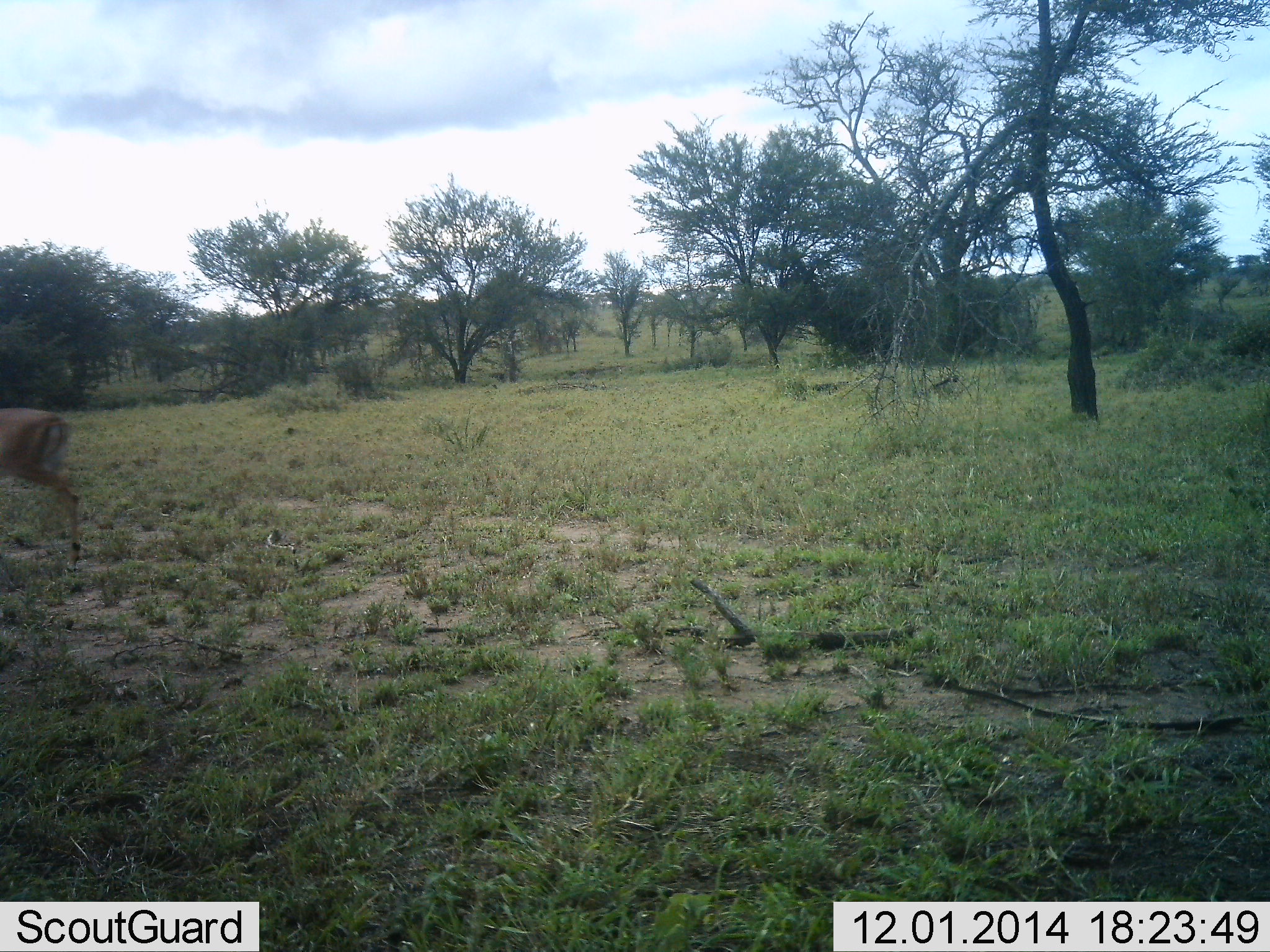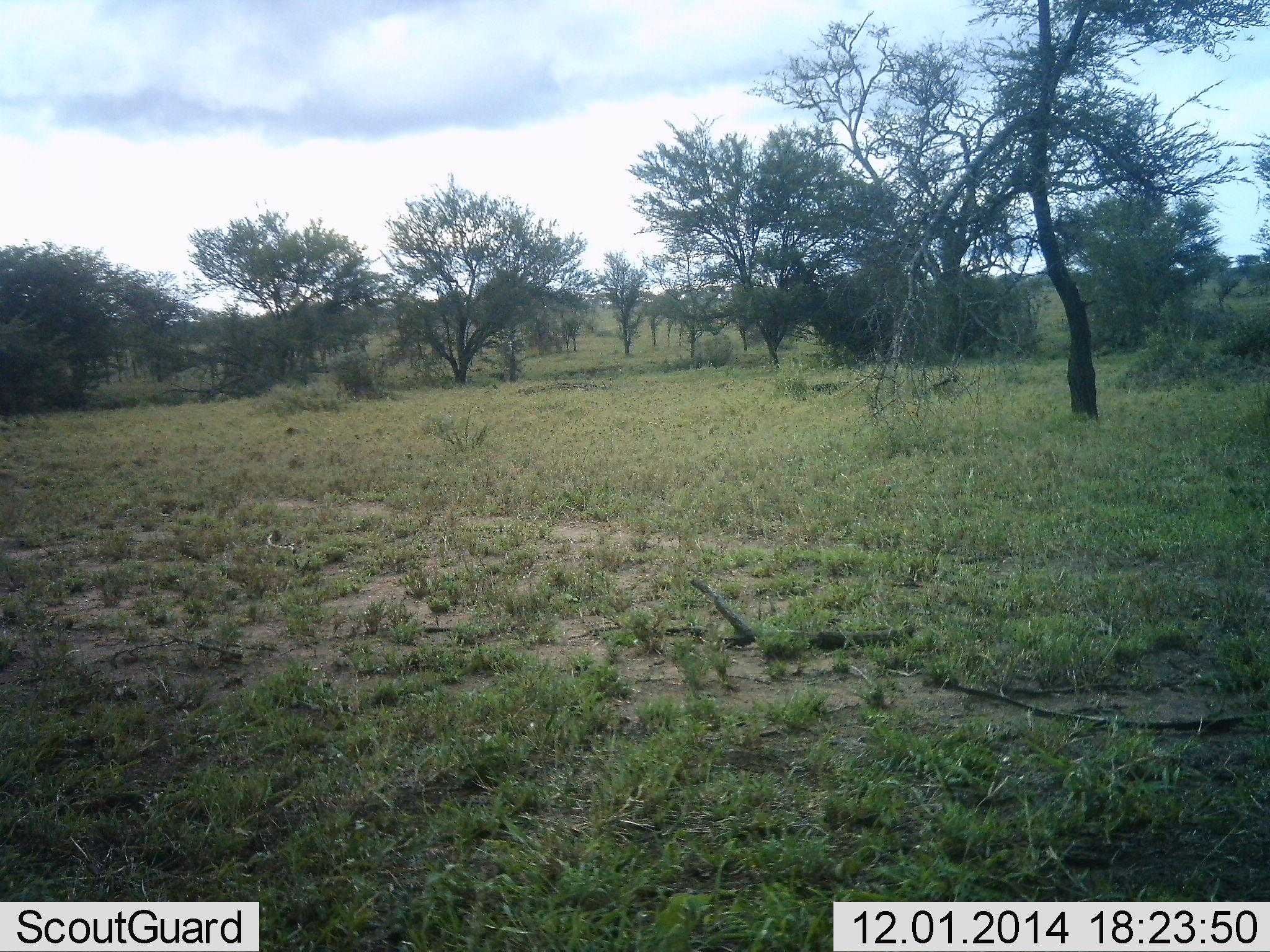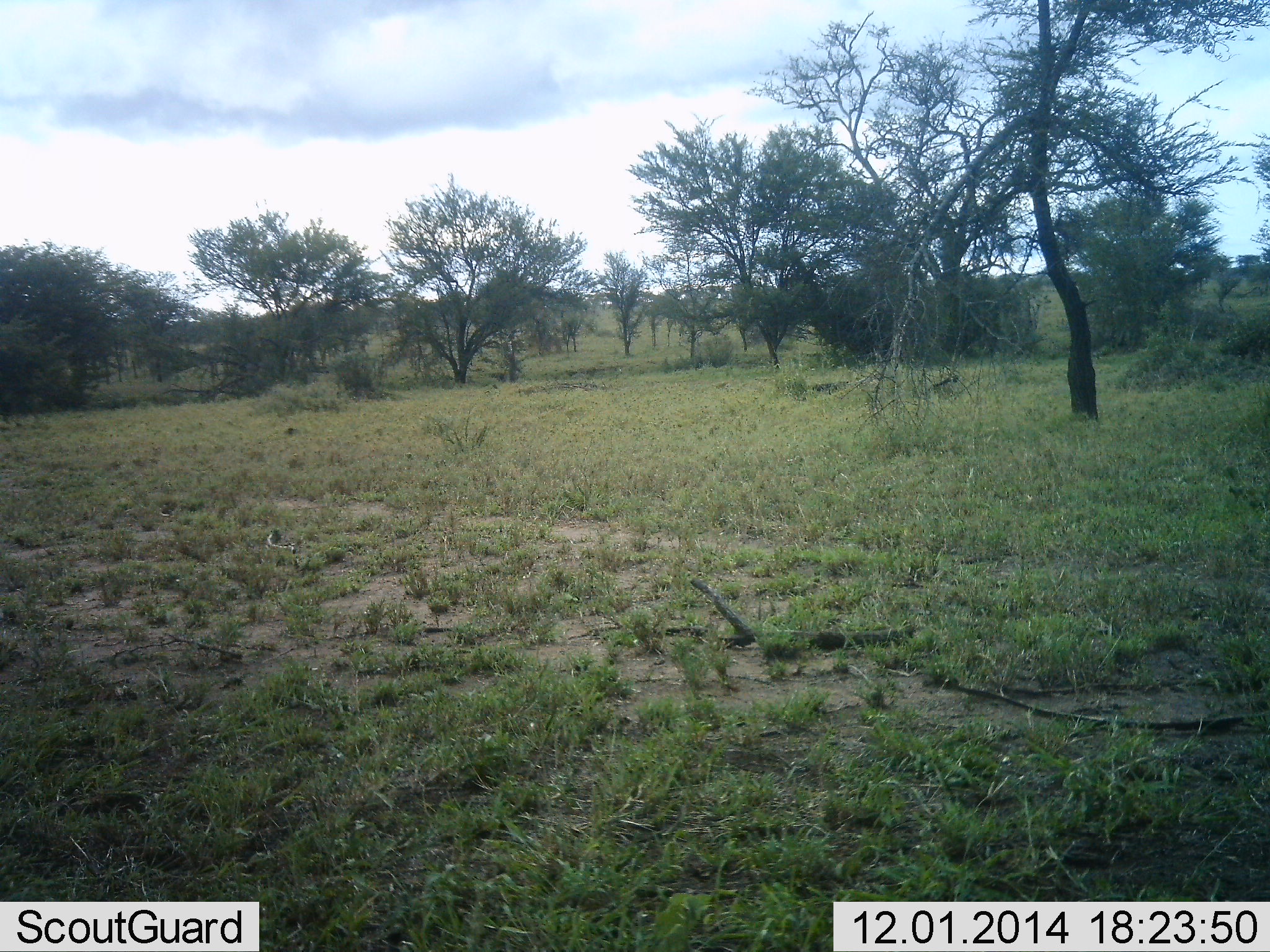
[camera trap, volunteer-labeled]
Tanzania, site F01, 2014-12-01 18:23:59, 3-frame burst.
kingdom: Animalia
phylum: Chordata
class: Mammalia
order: Artiodactyla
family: Bovidae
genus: Aepyceros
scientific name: Aepyceros melampus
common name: impala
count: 1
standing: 10%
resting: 0%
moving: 100%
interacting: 0%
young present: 0%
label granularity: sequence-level